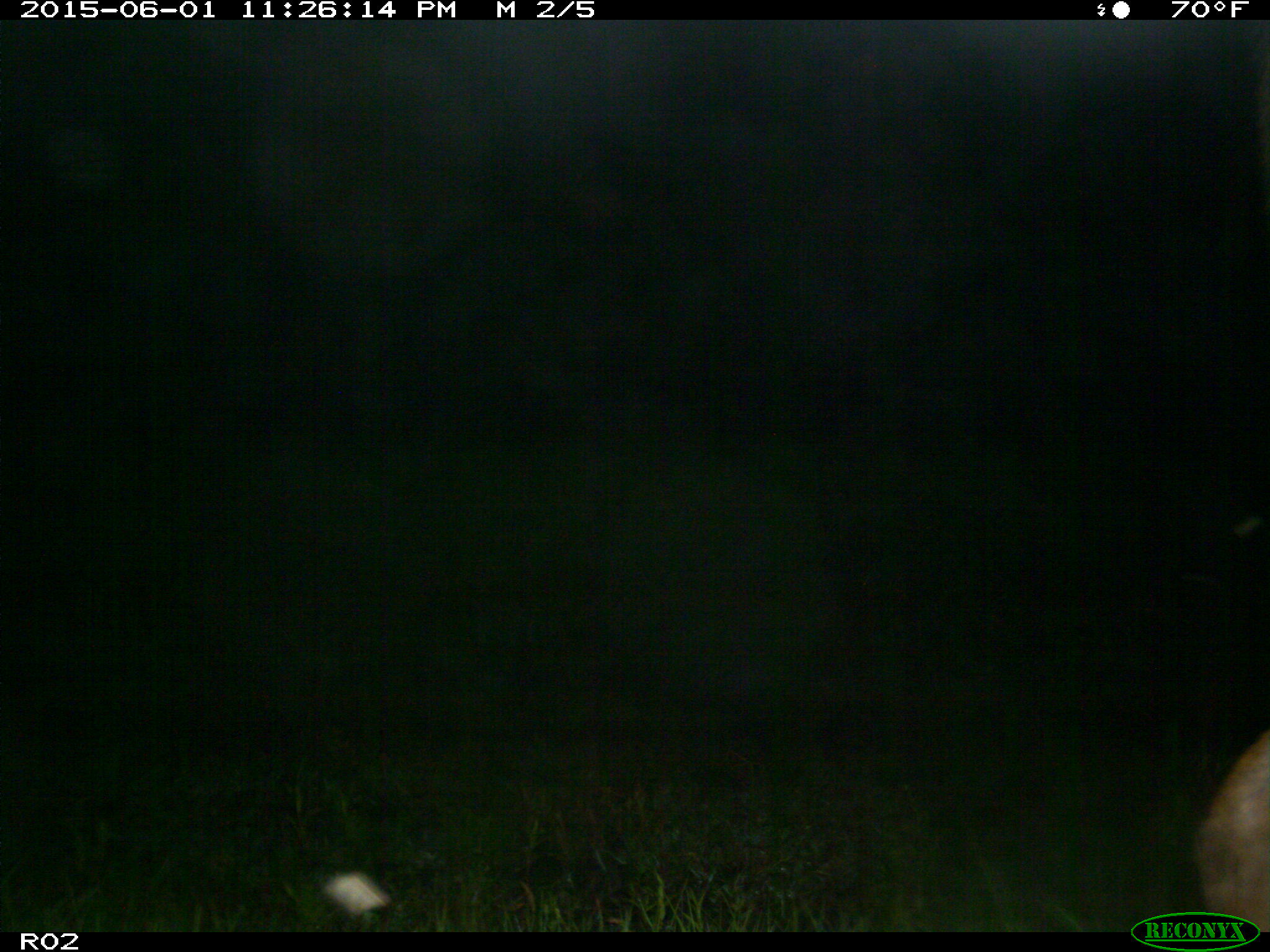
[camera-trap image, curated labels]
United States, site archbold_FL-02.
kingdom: Animalia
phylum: Chordata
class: Mammalia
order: Artiodactyla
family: Bovidae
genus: Bos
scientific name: Bos taurus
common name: domestic cow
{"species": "Bos taurus (domestic cow)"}